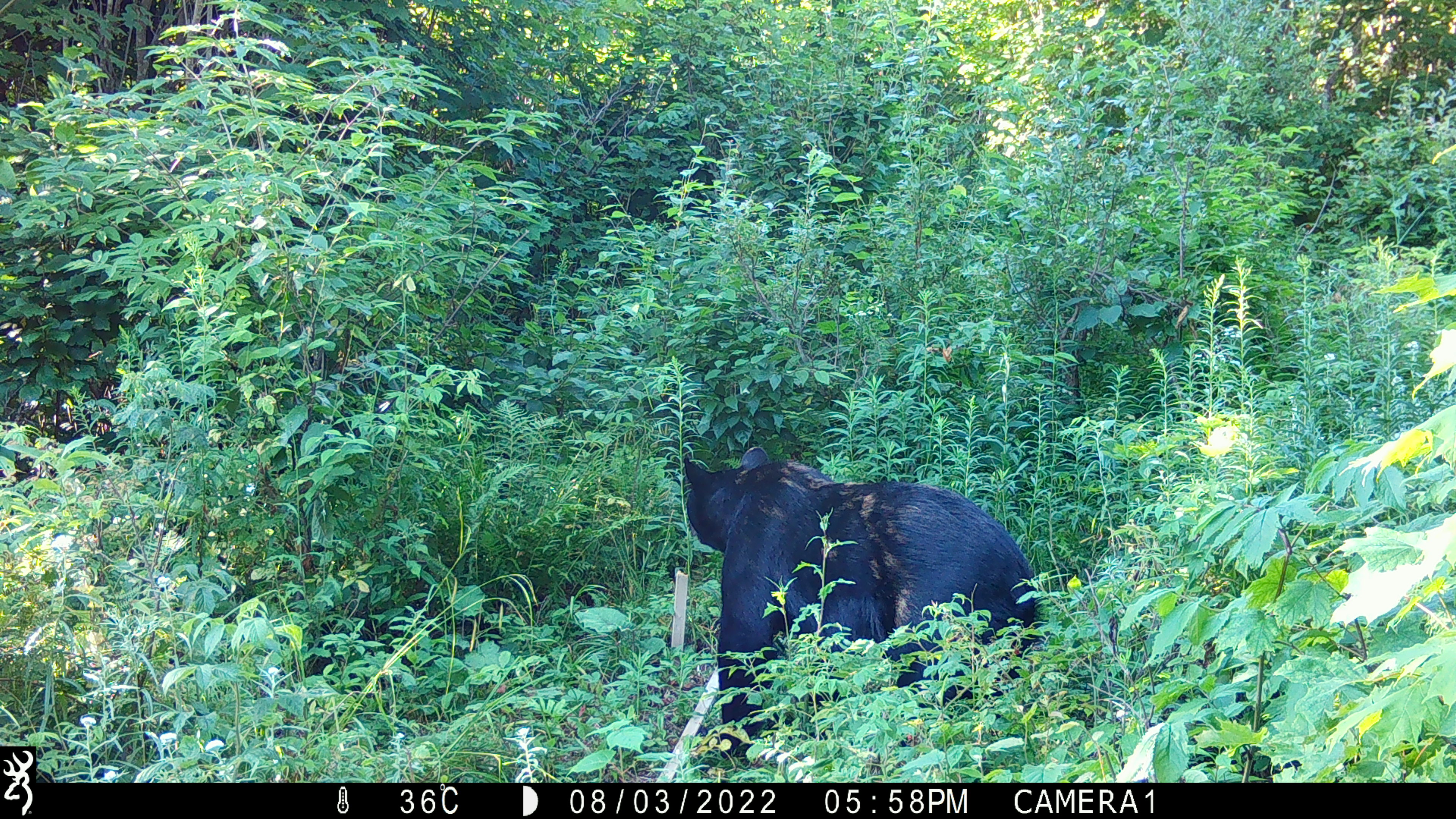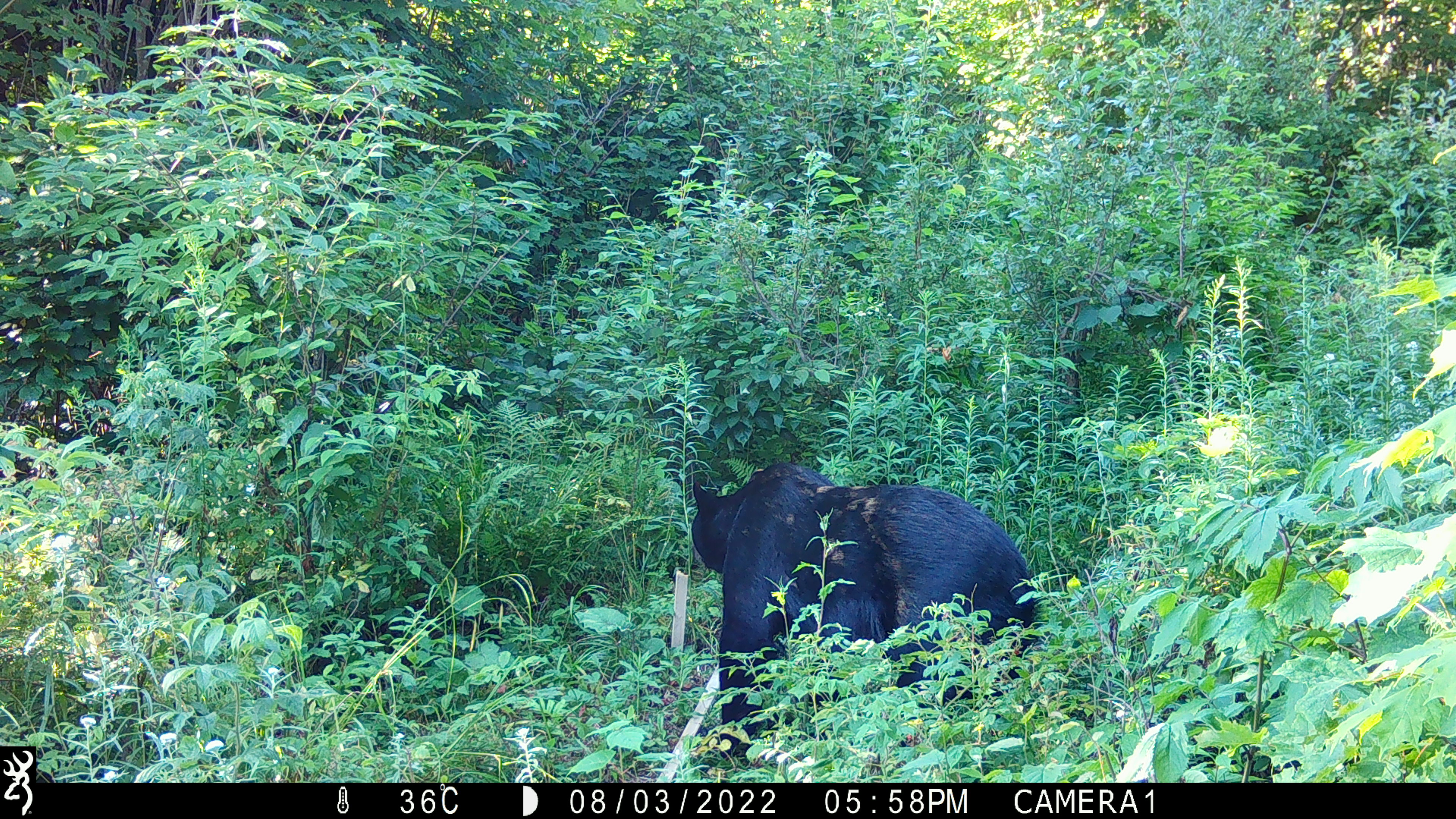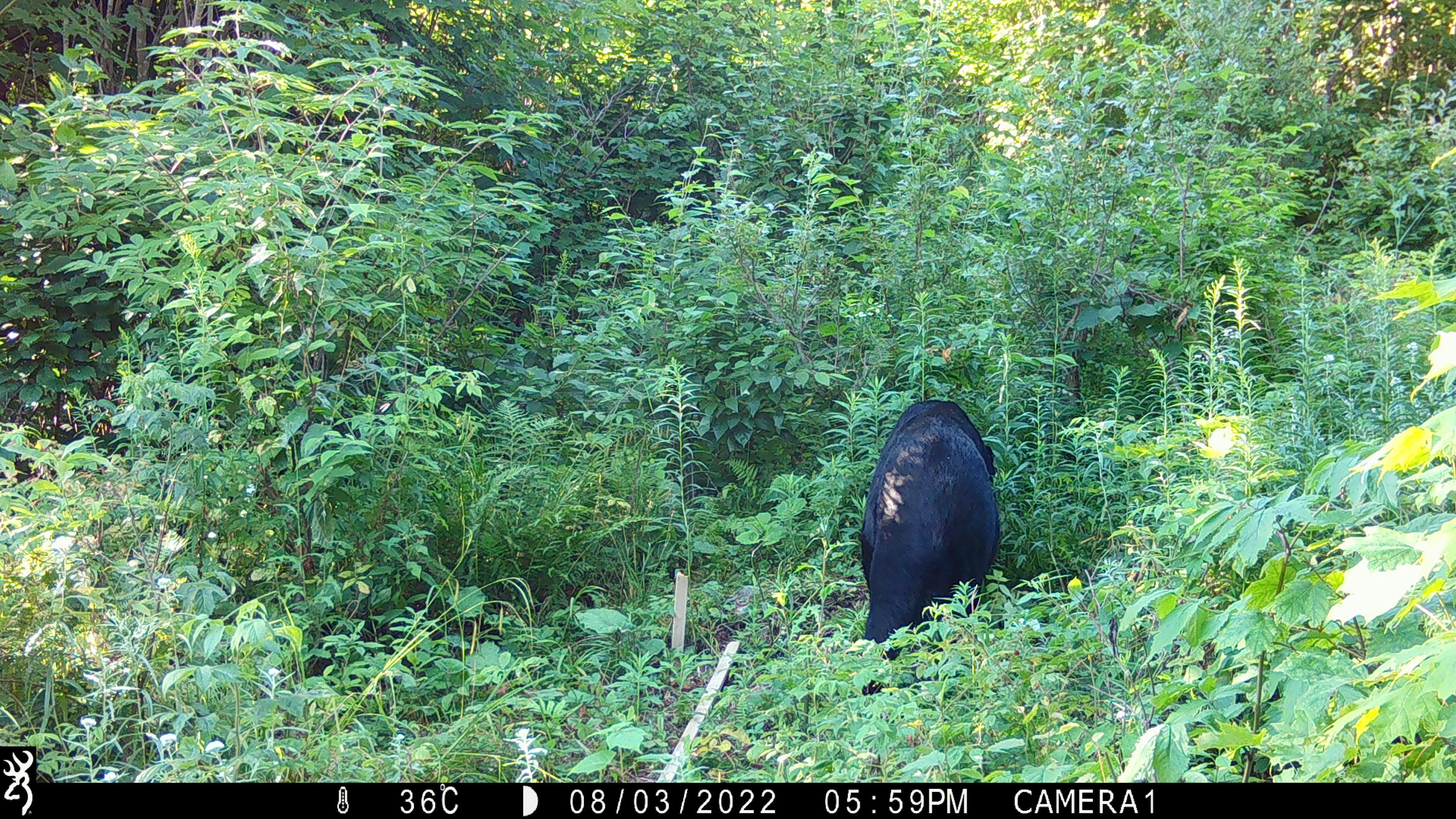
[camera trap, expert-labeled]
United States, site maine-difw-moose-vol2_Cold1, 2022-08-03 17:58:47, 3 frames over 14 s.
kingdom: Animalia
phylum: Chordata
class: Mammalia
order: Carnivora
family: Ursidae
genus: Ursus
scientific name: Ursus americanus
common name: black bear